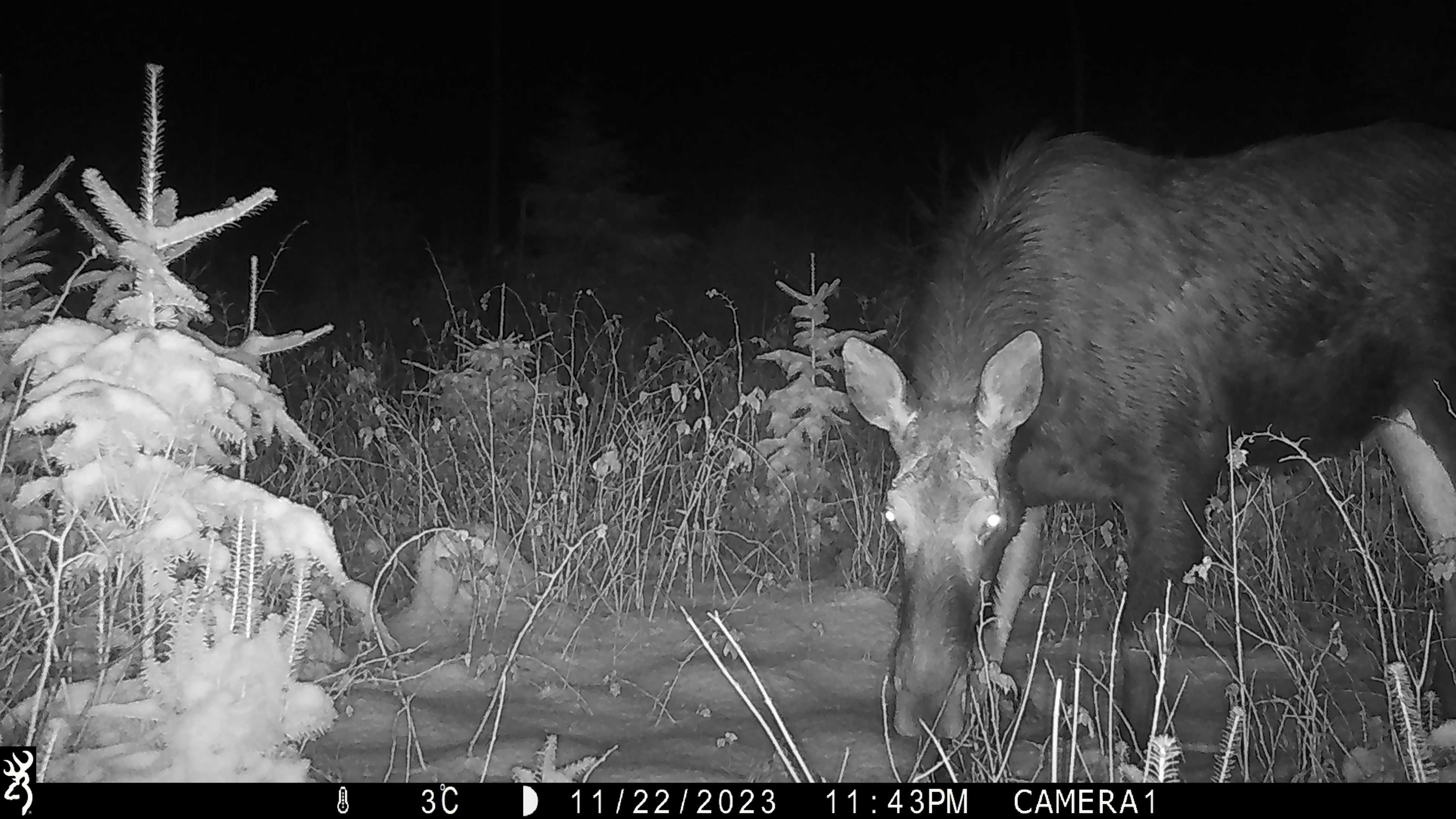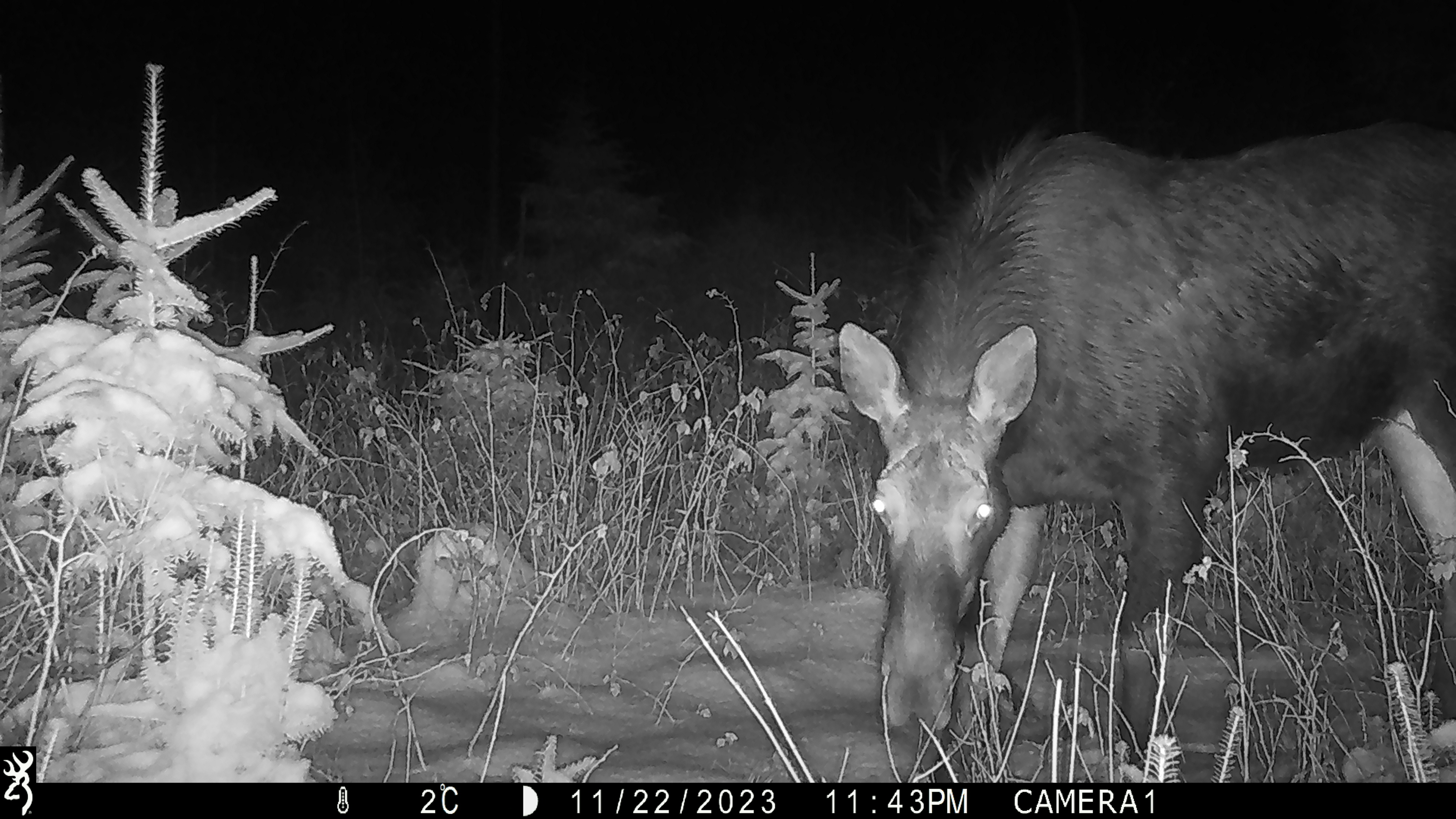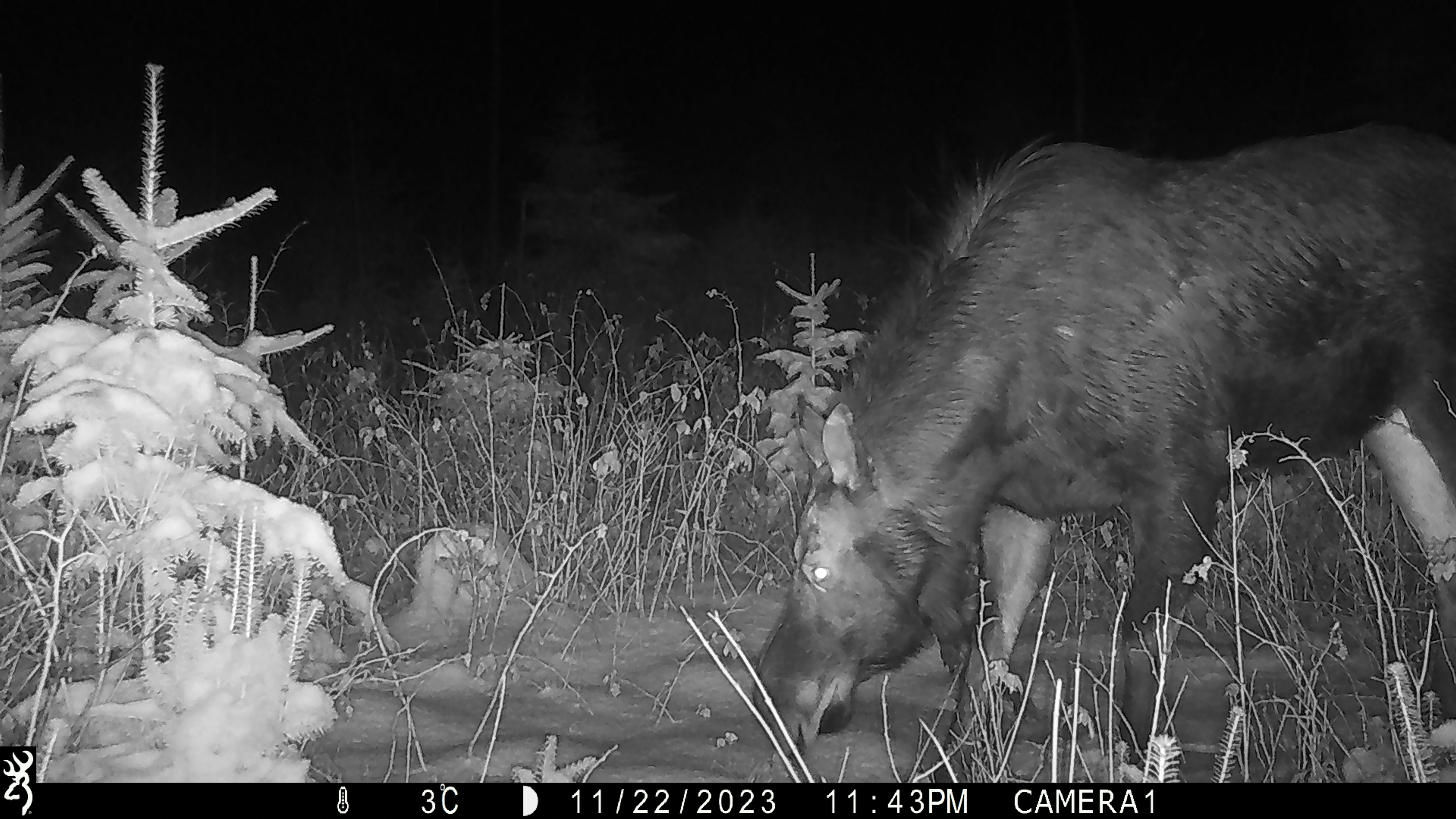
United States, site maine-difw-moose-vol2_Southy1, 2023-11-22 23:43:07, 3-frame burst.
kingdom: Animalia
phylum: Chordata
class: Mammalia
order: Artiodactyla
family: Cervidae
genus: Alces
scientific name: Alces alces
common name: moose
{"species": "moose (Alces alces)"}